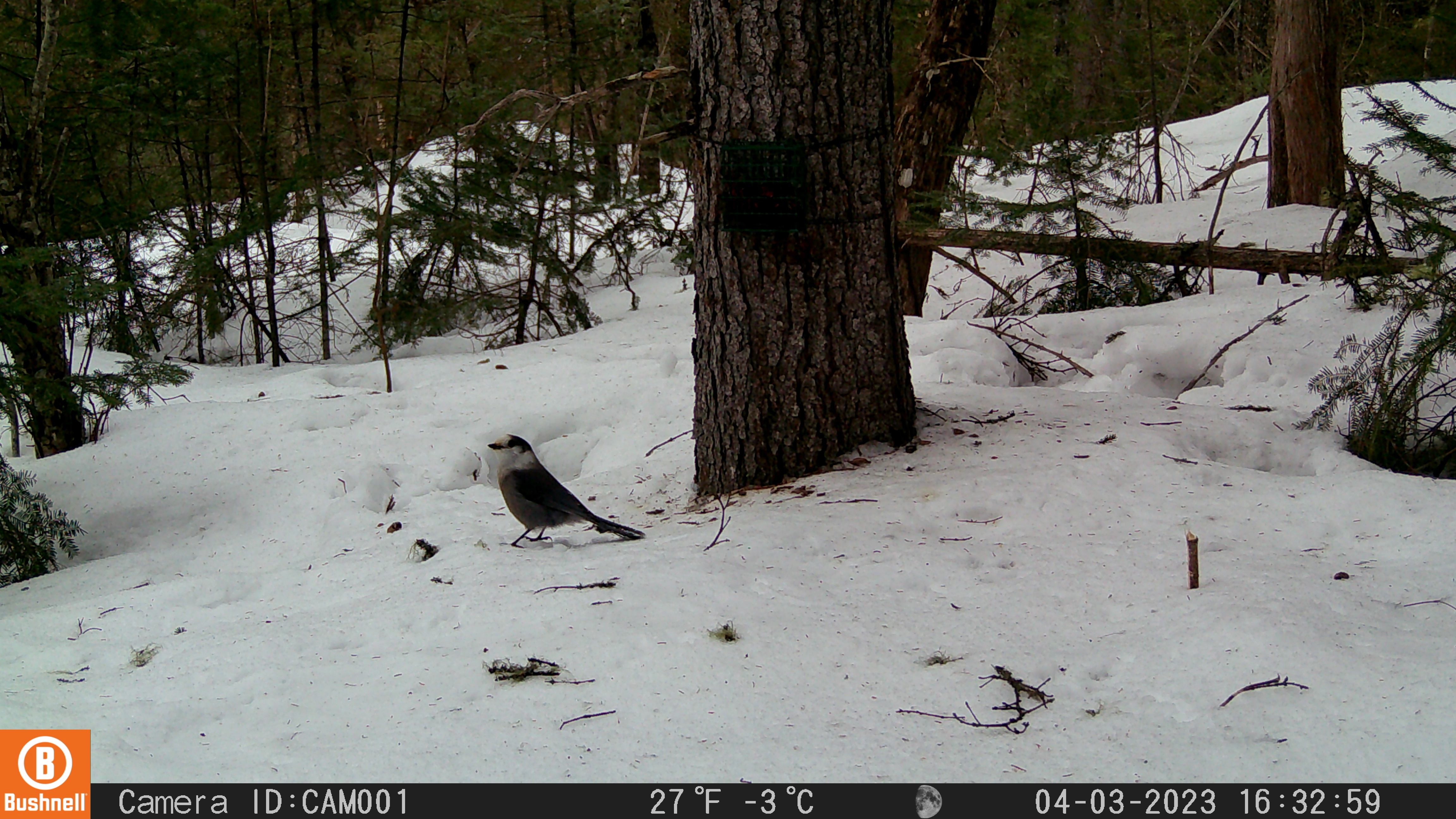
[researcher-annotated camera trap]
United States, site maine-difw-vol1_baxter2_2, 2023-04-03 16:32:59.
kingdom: Animalia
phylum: Chordata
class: Aves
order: Passeriformes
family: Corvidae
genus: Perisoreus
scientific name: Perisoreus canadensis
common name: canada jay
Canada jay (Perisoreus canadensis).